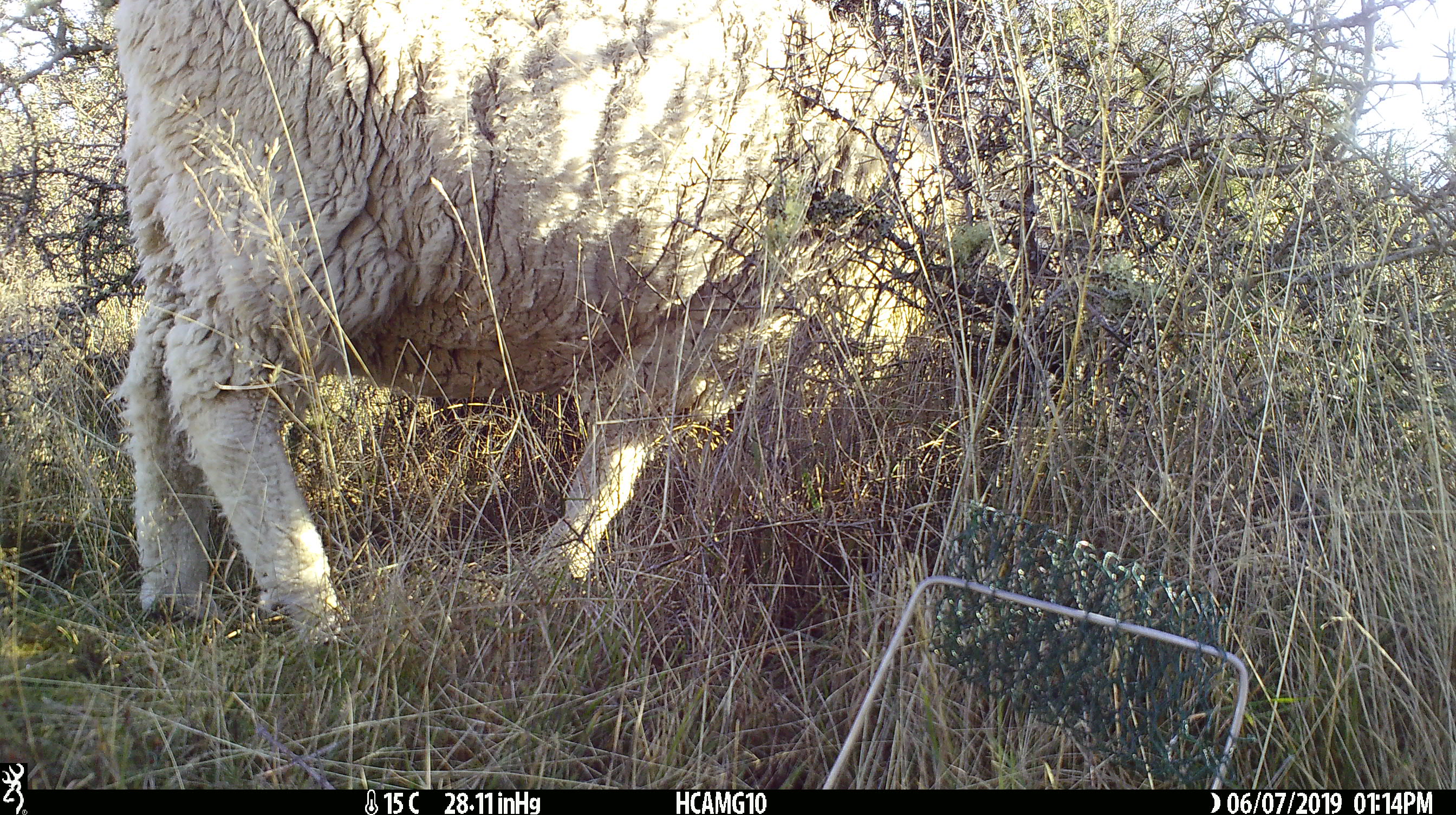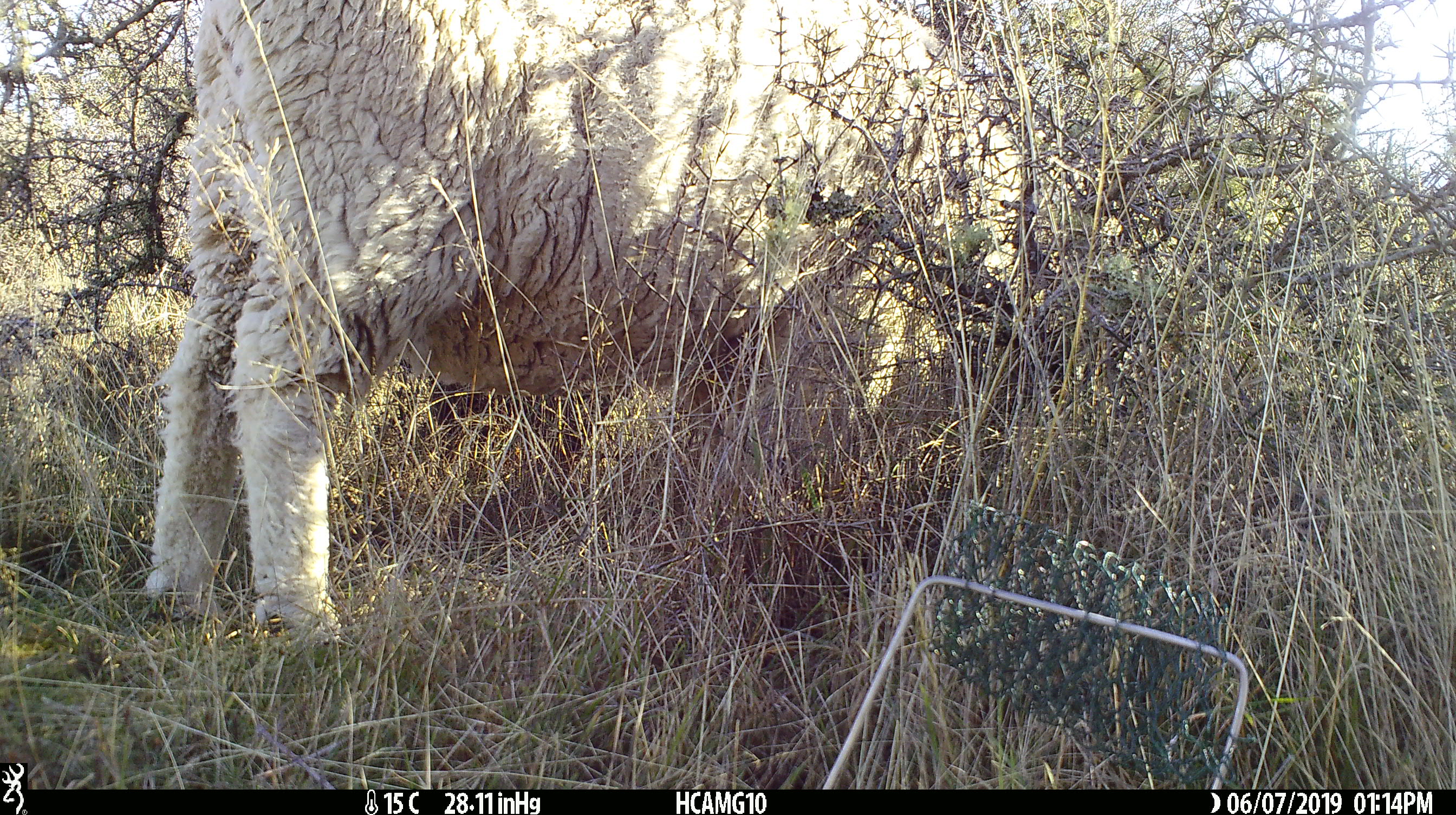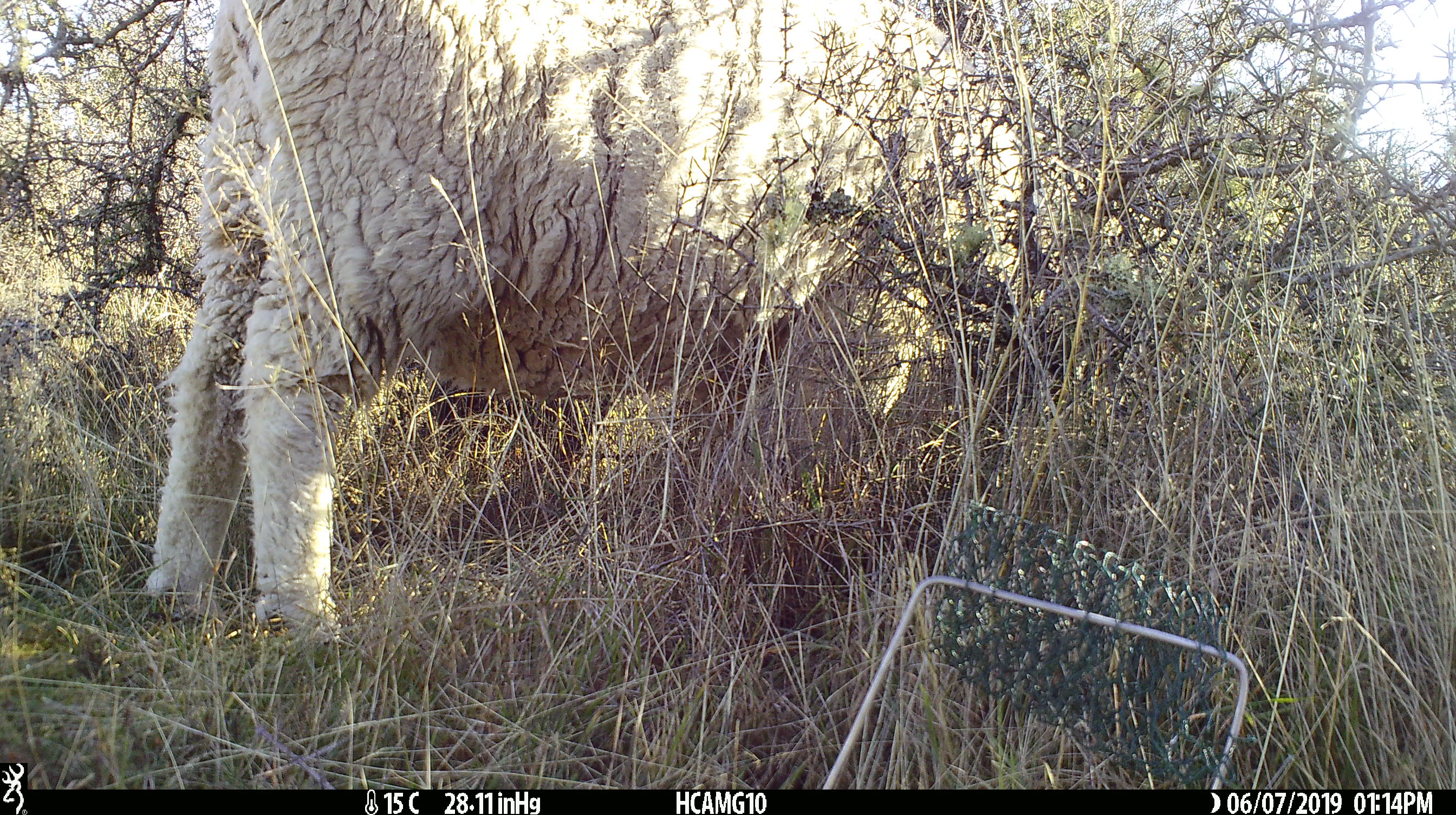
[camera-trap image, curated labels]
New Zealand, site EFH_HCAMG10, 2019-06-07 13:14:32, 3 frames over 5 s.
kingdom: Animalia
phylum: Chordata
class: Mammalia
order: Artiodactyla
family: Bovidae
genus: Ovis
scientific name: Ovis aries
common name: domestic sheep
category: sheep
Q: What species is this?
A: Sheep (domestic sheep) (Ovis aries).